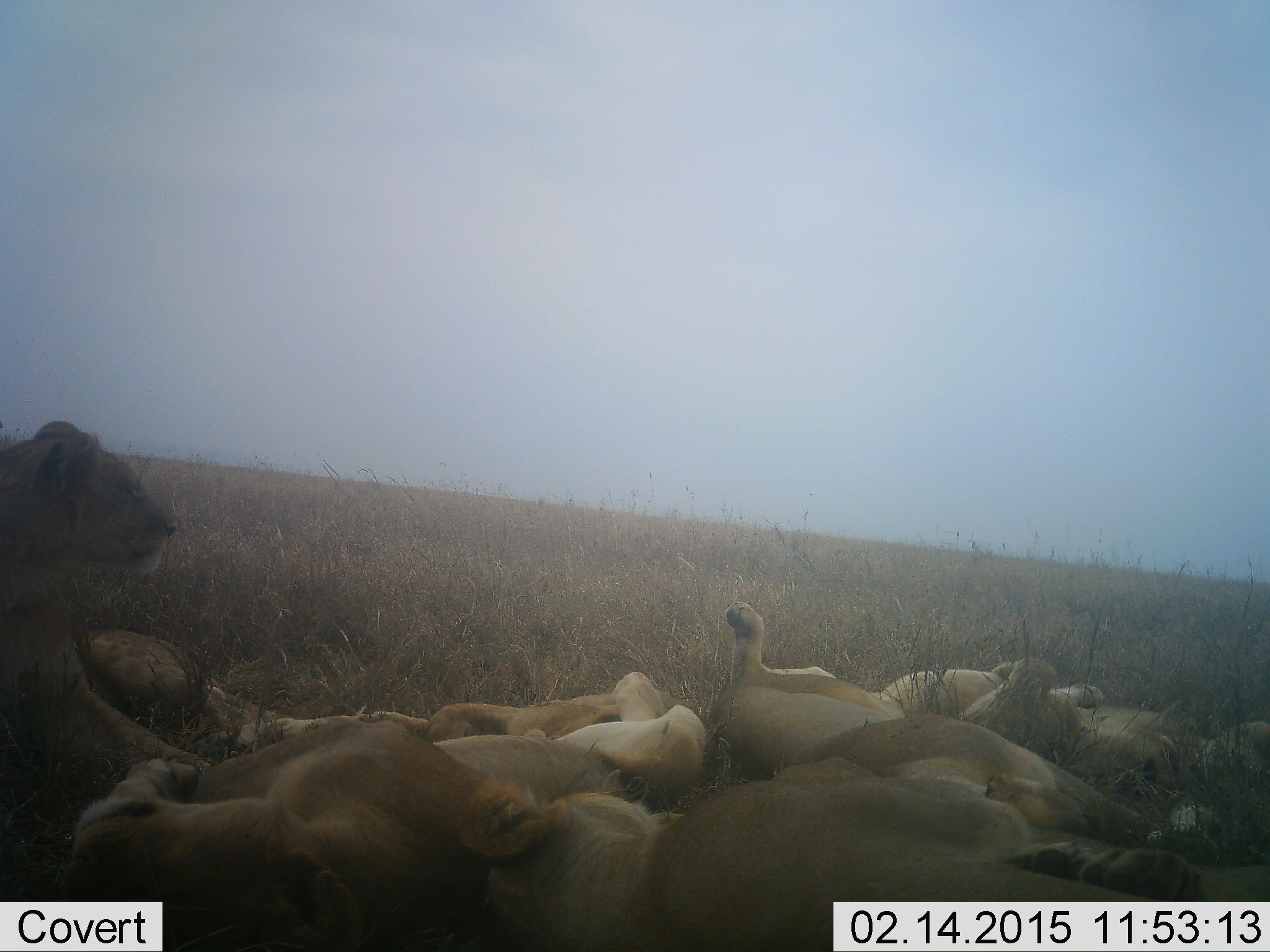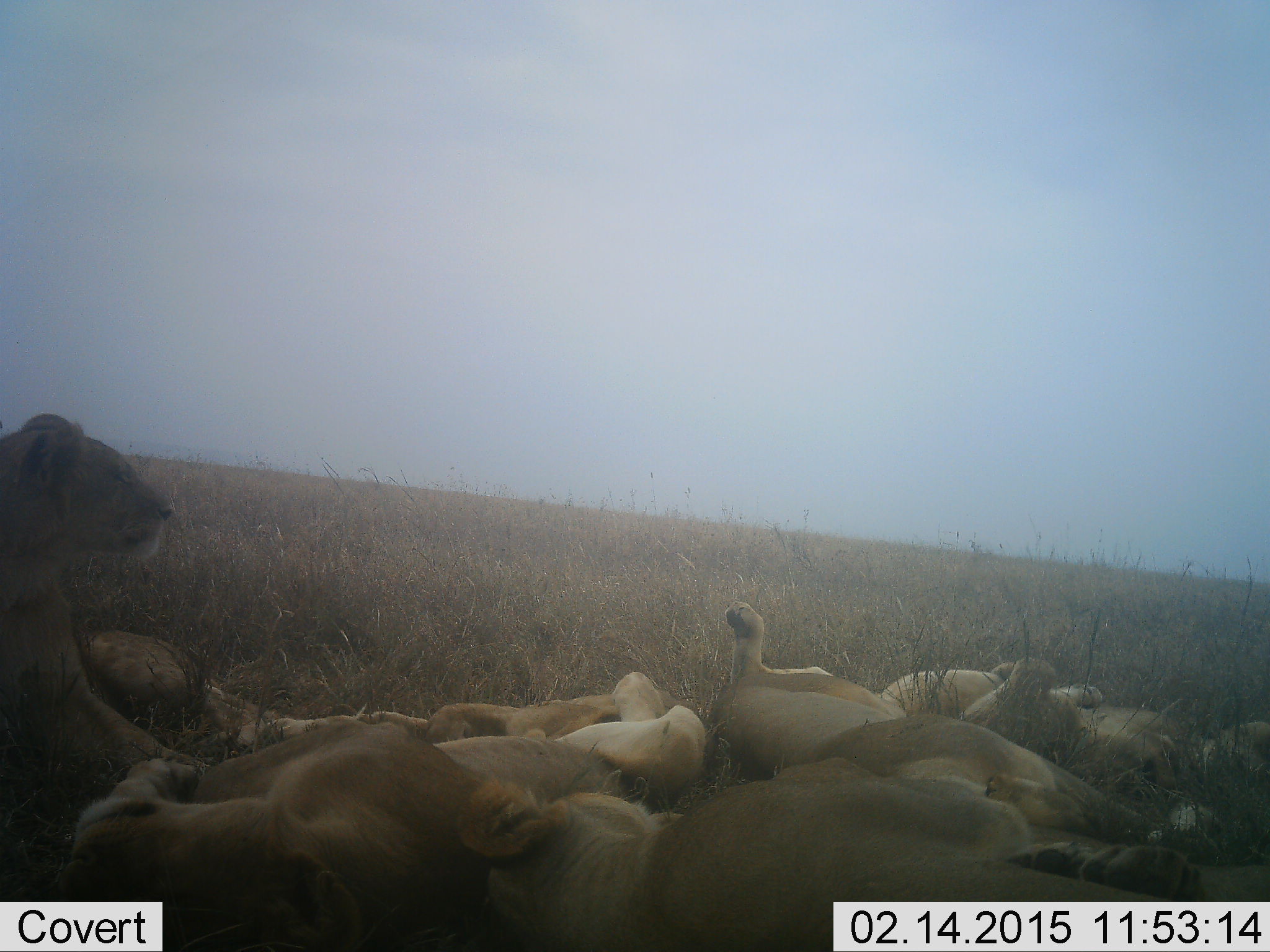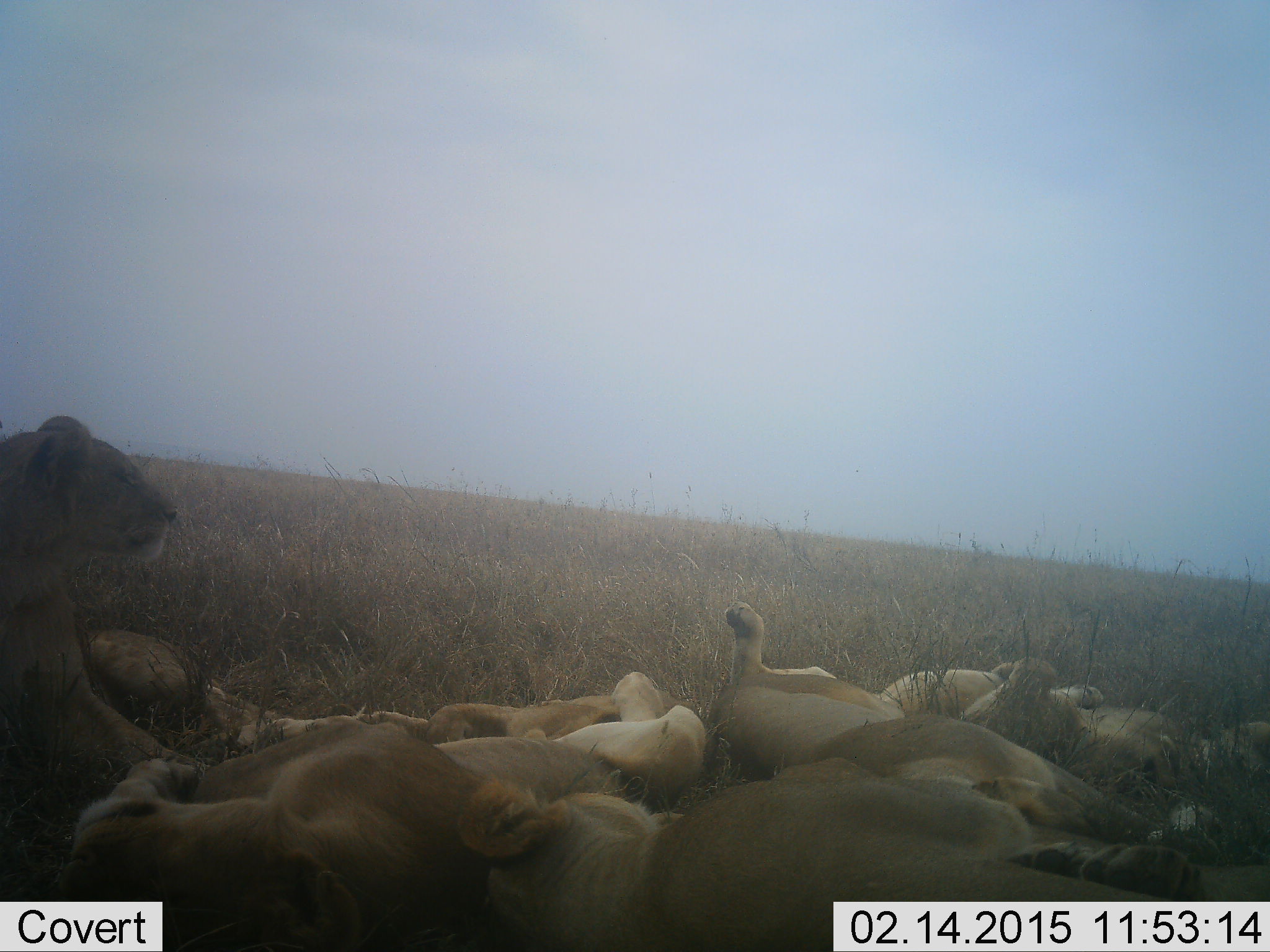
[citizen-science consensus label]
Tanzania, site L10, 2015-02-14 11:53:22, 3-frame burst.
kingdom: Animalia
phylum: Chordata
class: Mammalia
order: Carnivora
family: Felidae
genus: Panthera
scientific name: Panthera leo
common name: lion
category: lionfemale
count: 6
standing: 0%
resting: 100%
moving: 0%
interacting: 0%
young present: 9%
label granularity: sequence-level